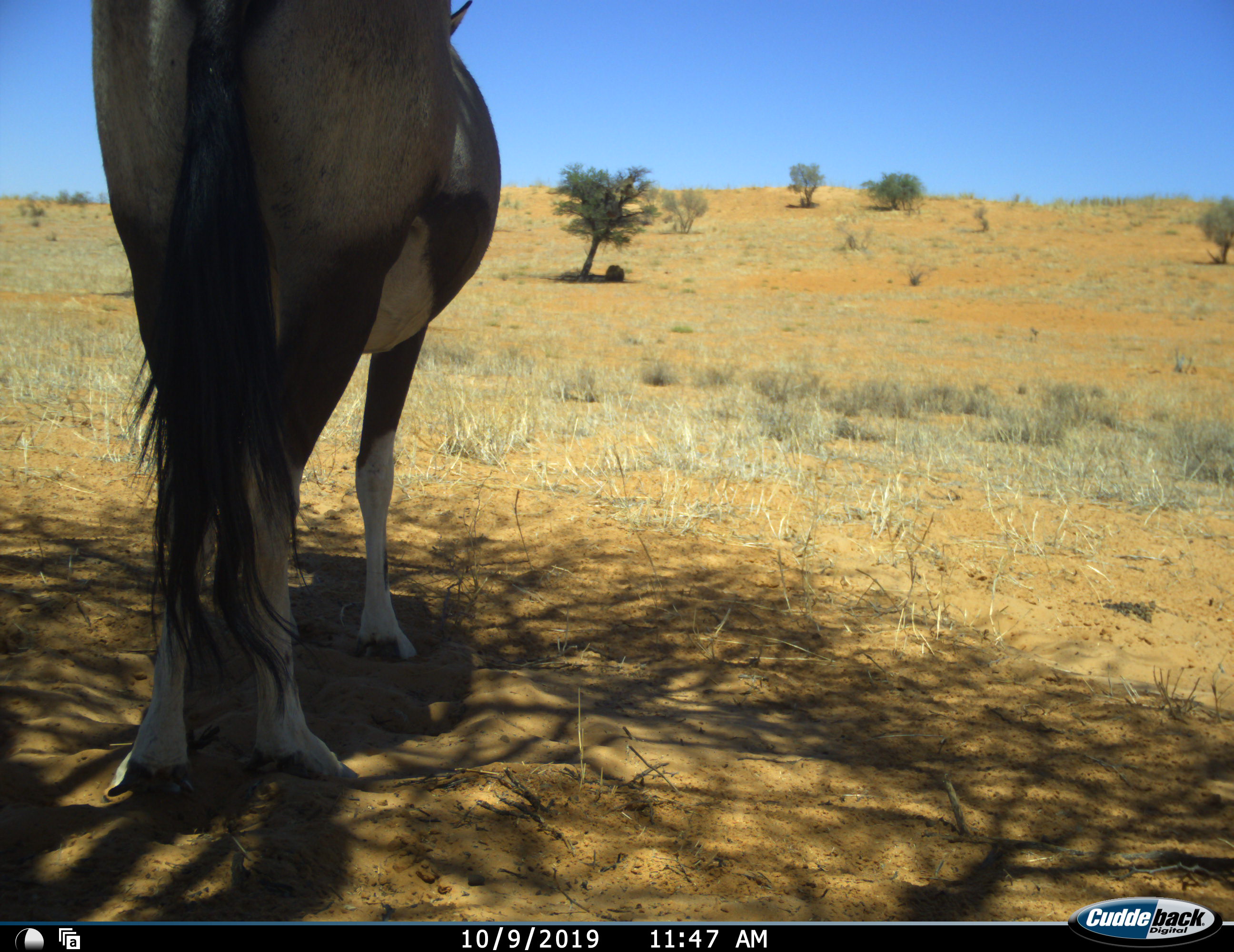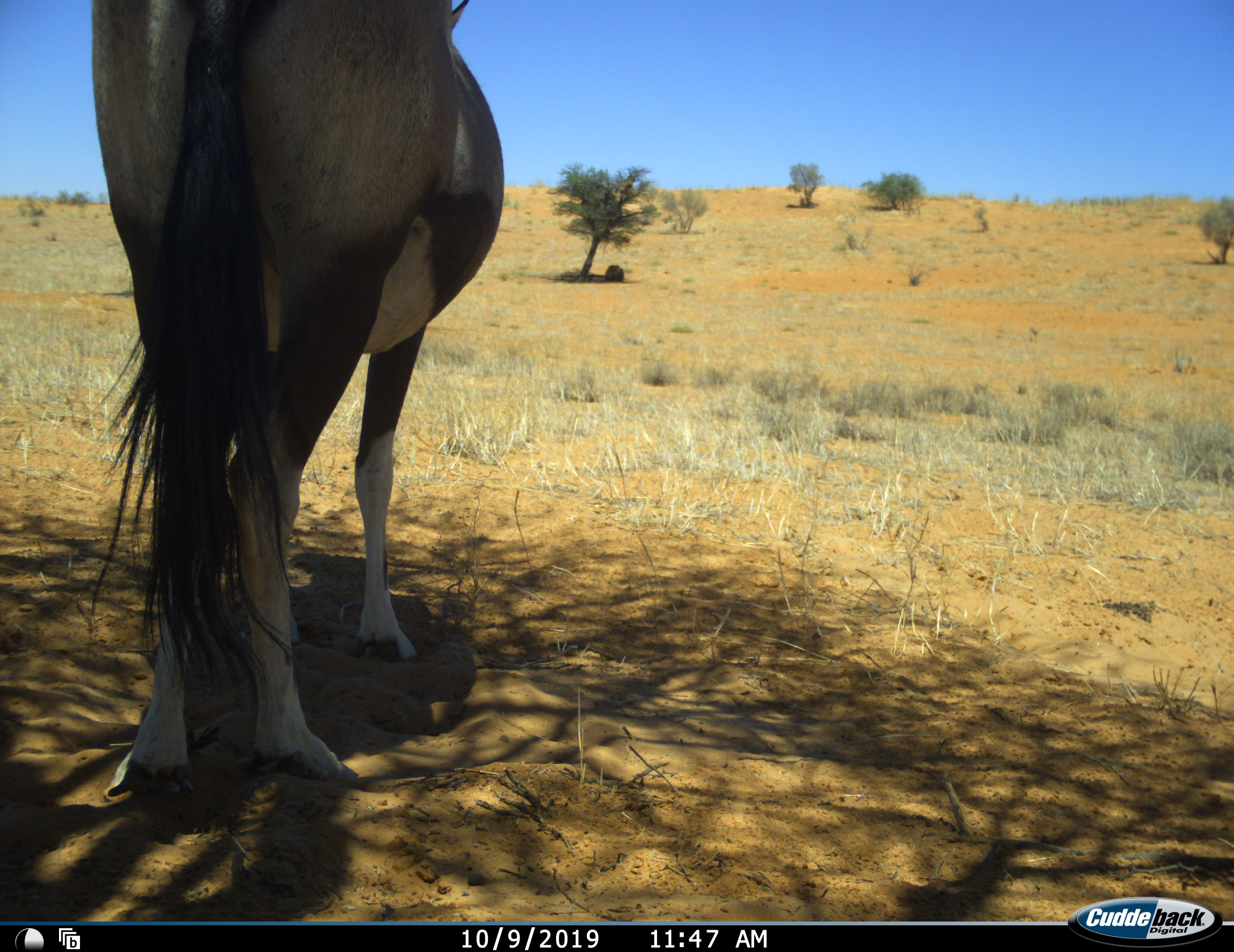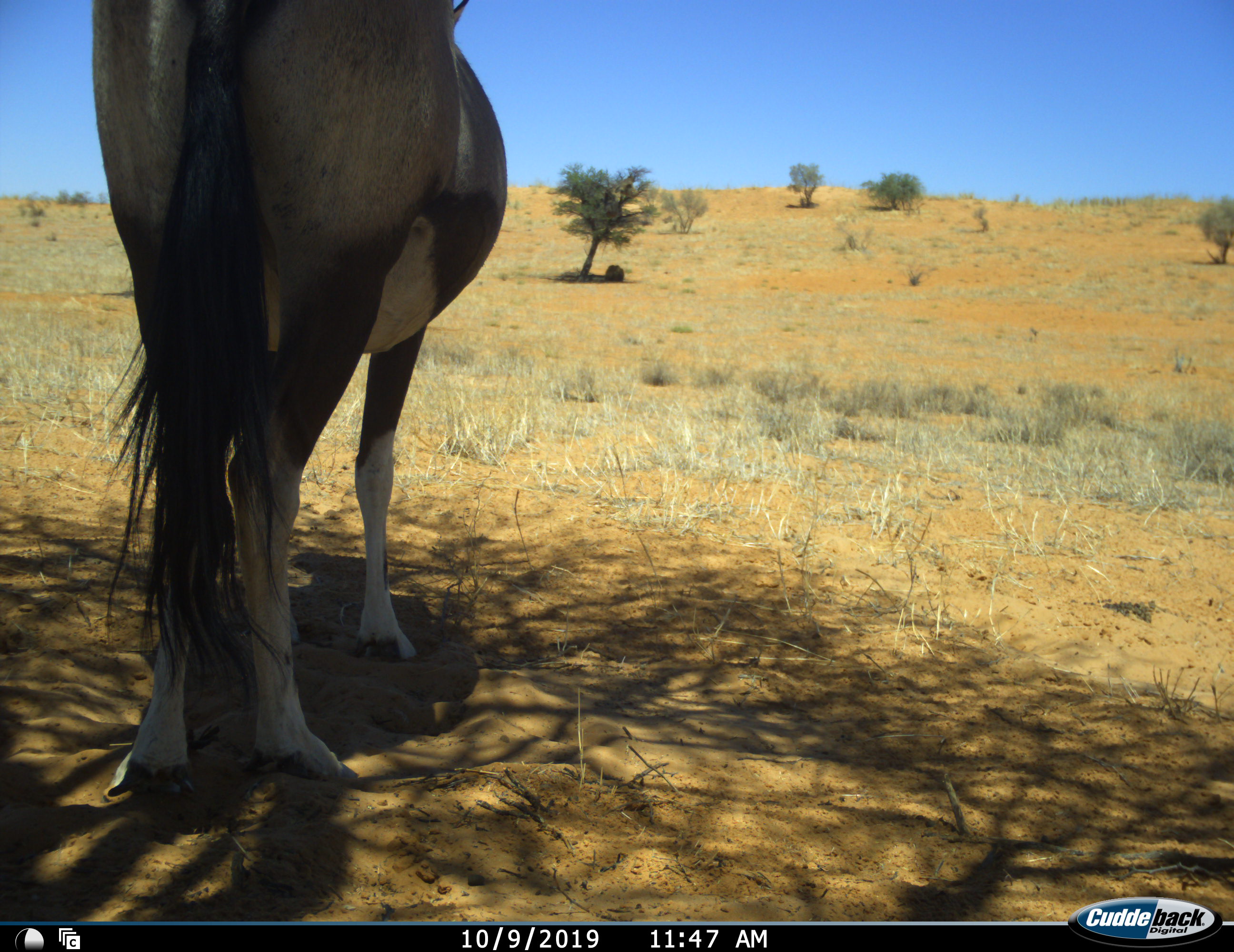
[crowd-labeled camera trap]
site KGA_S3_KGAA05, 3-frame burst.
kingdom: Animalia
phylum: Chordata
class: Mammalia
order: Artiodactyla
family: Bovidae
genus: Oryx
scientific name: Oryx gazella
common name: gemsbok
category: oryx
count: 1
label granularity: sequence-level